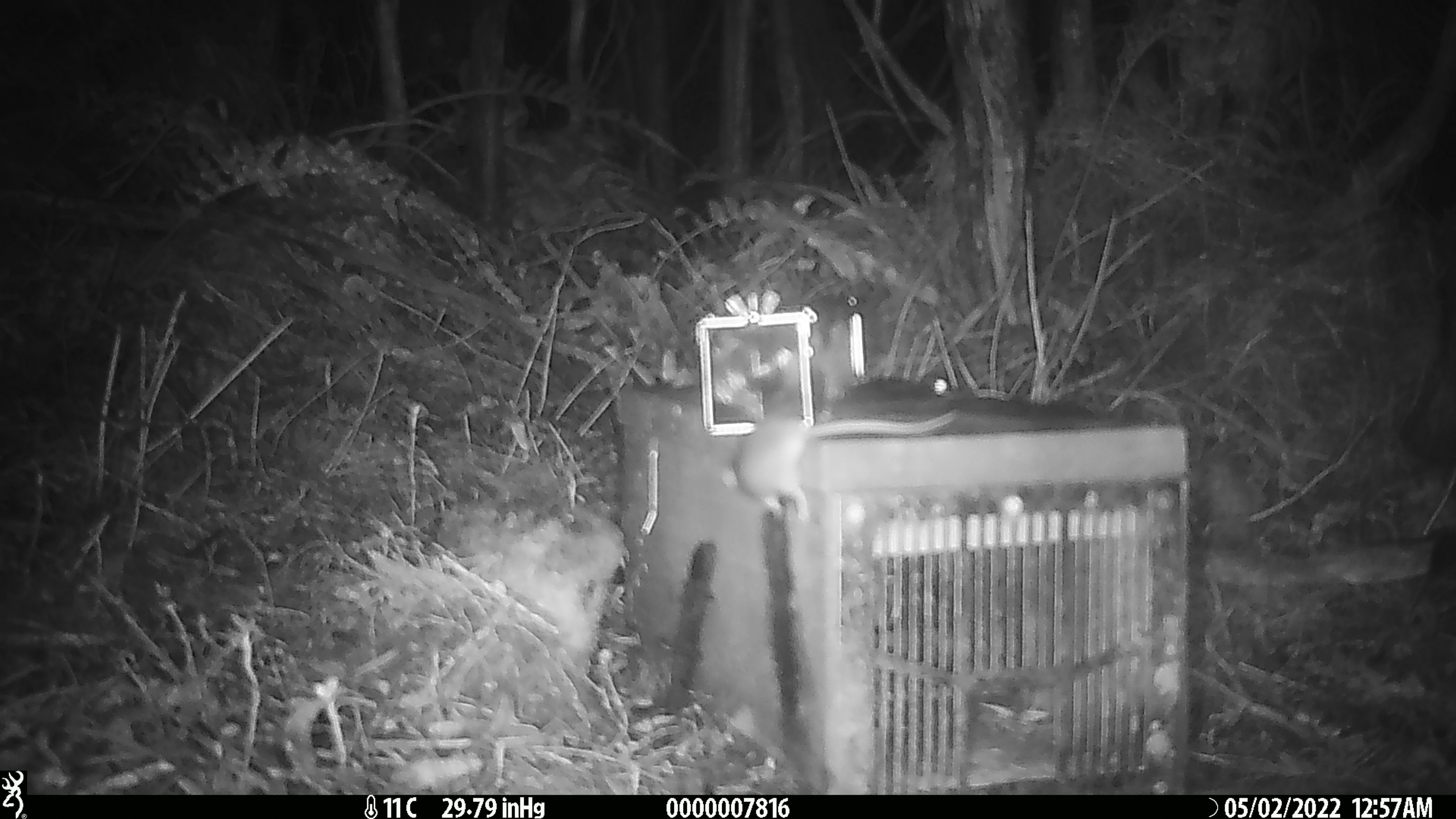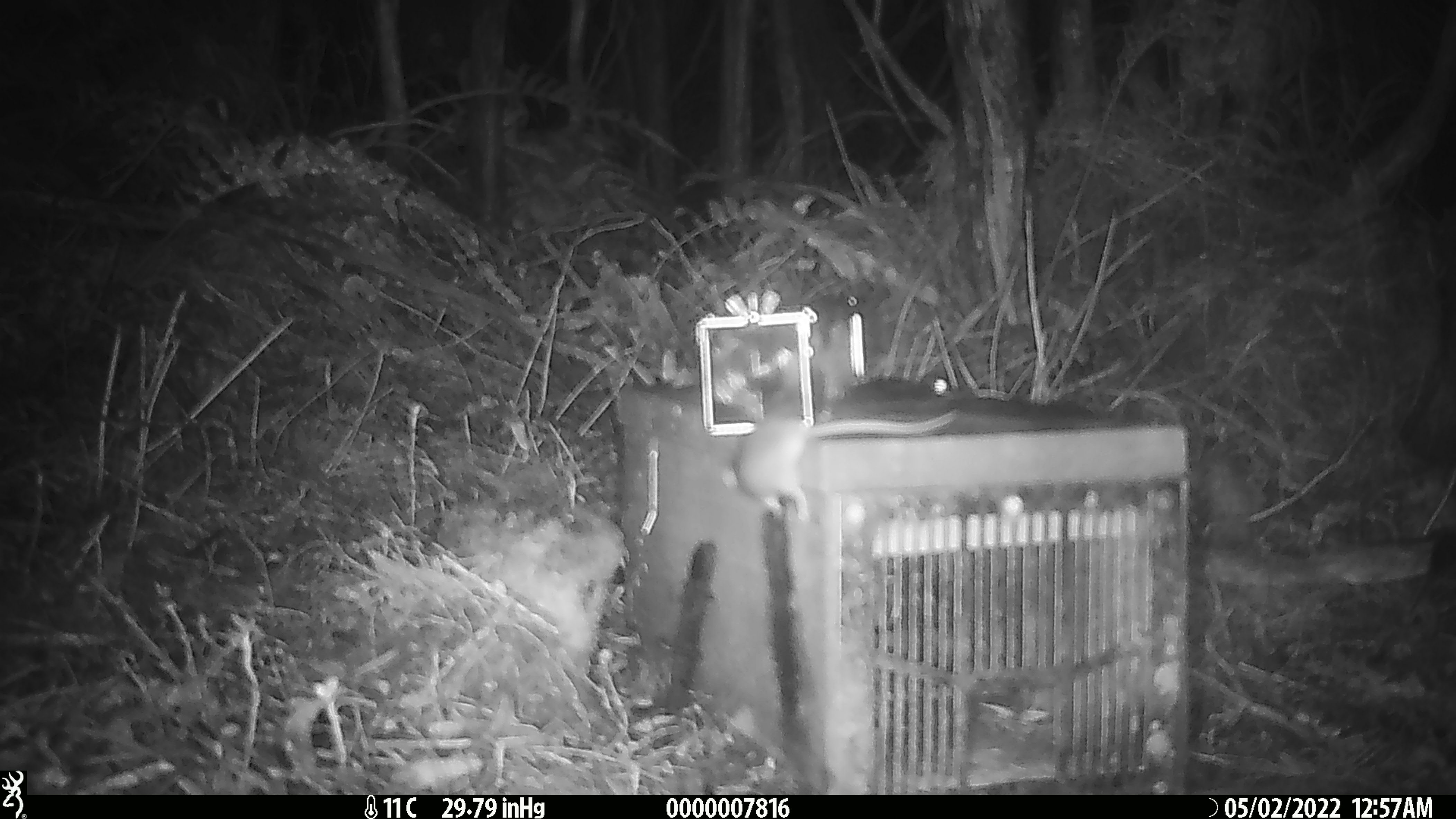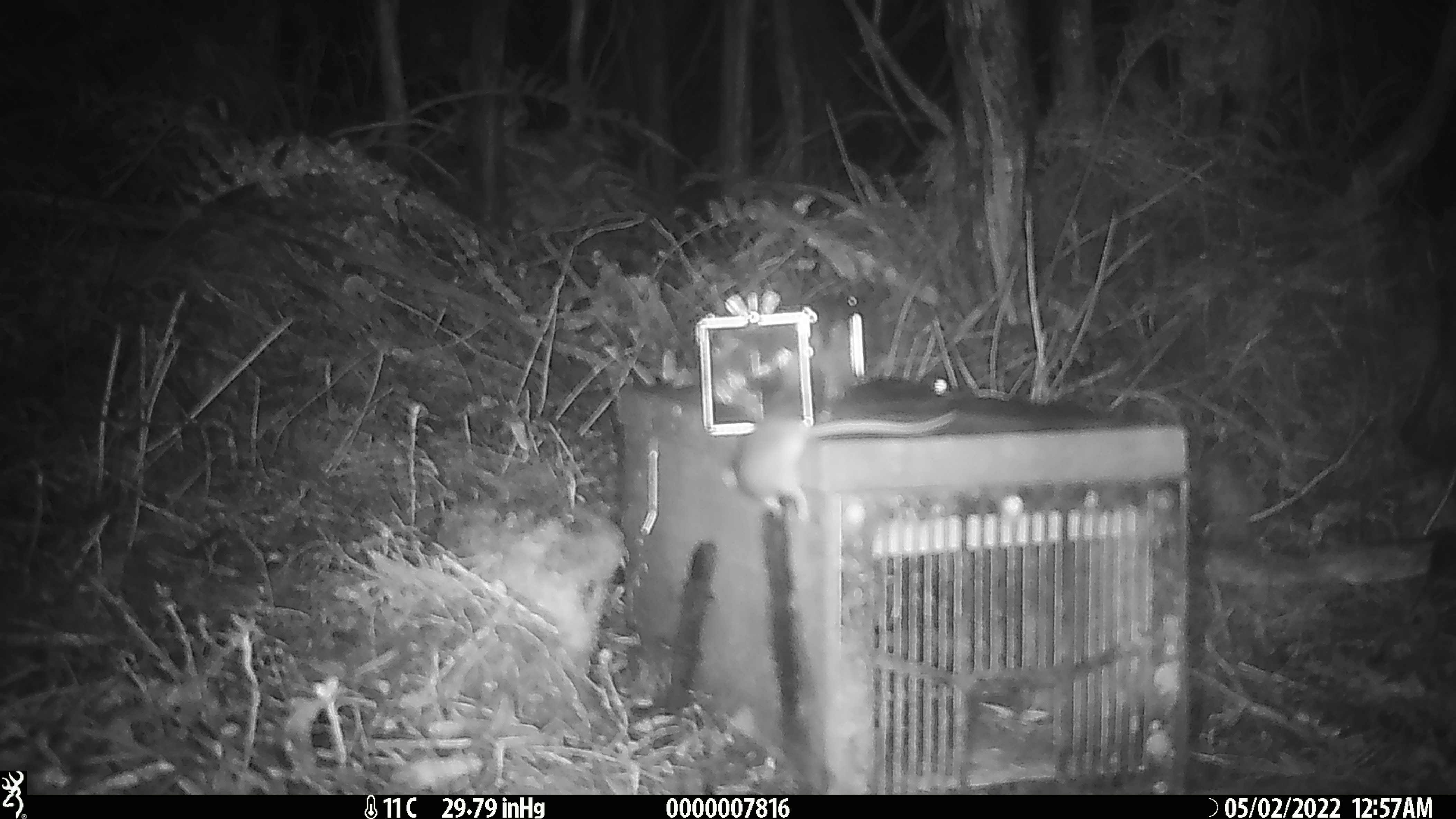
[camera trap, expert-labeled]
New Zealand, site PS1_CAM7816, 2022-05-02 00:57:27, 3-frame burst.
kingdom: Animalia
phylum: Chordata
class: Mammalia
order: Rodentia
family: Muridae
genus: Mus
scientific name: Mus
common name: mouse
Mouse (Mus).